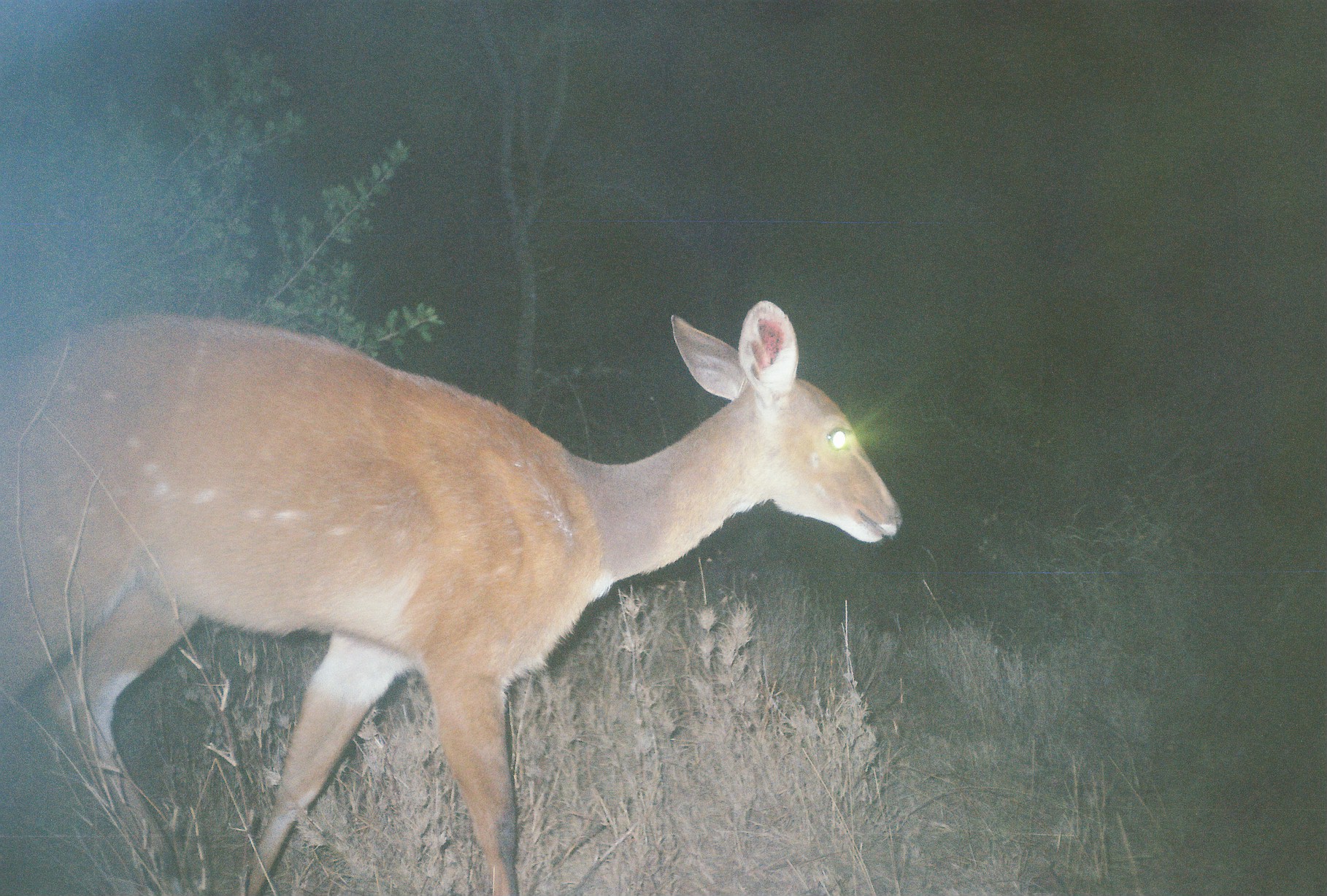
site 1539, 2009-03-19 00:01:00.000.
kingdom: Animalia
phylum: Chordata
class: Mammalia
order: Artiodactyla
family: Bovidae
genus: Tragelaphus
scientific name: Tragelaphus scriptus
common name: bushbuck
Tragelaphus scriptus (bushbuck), count 1.